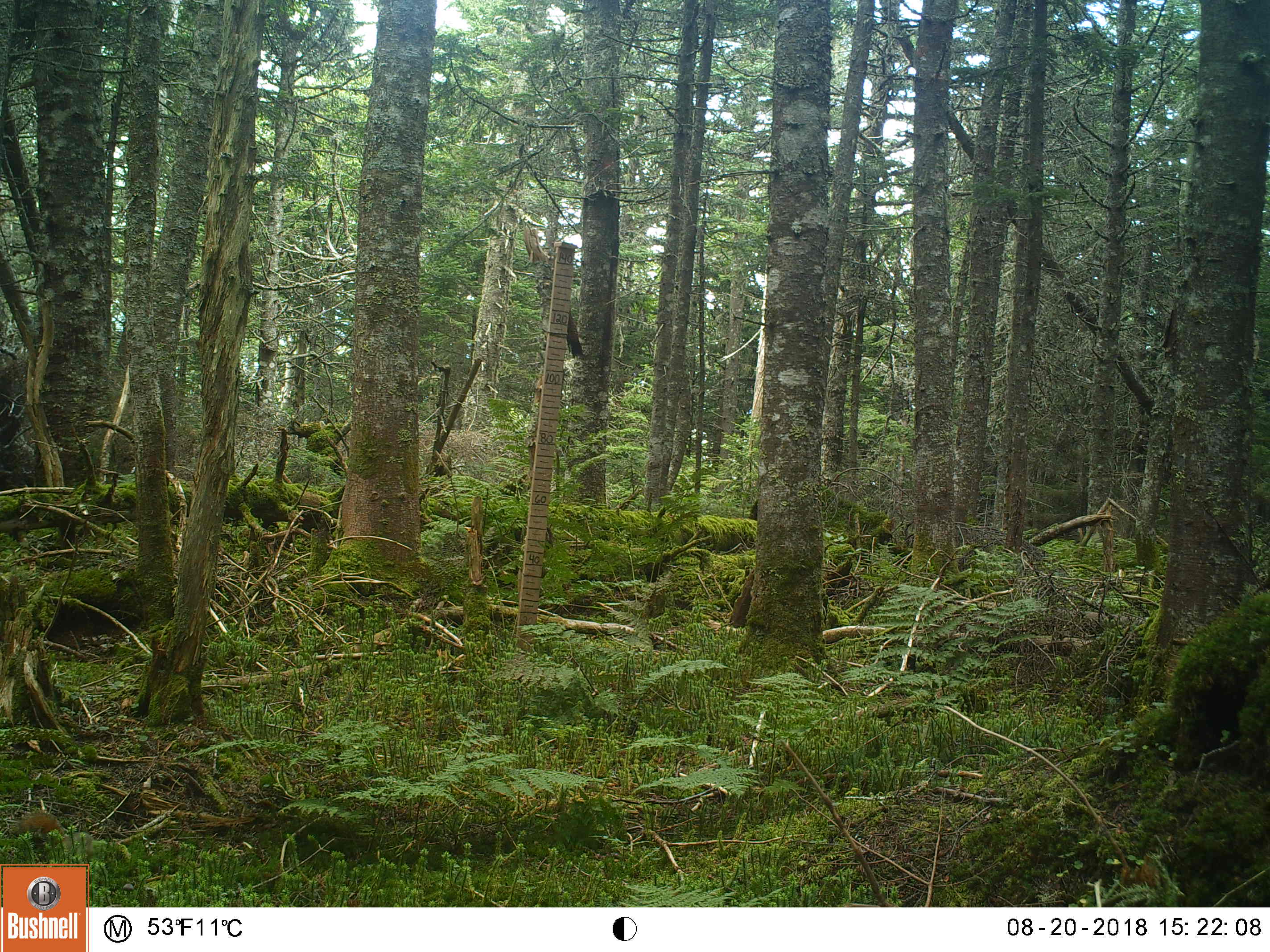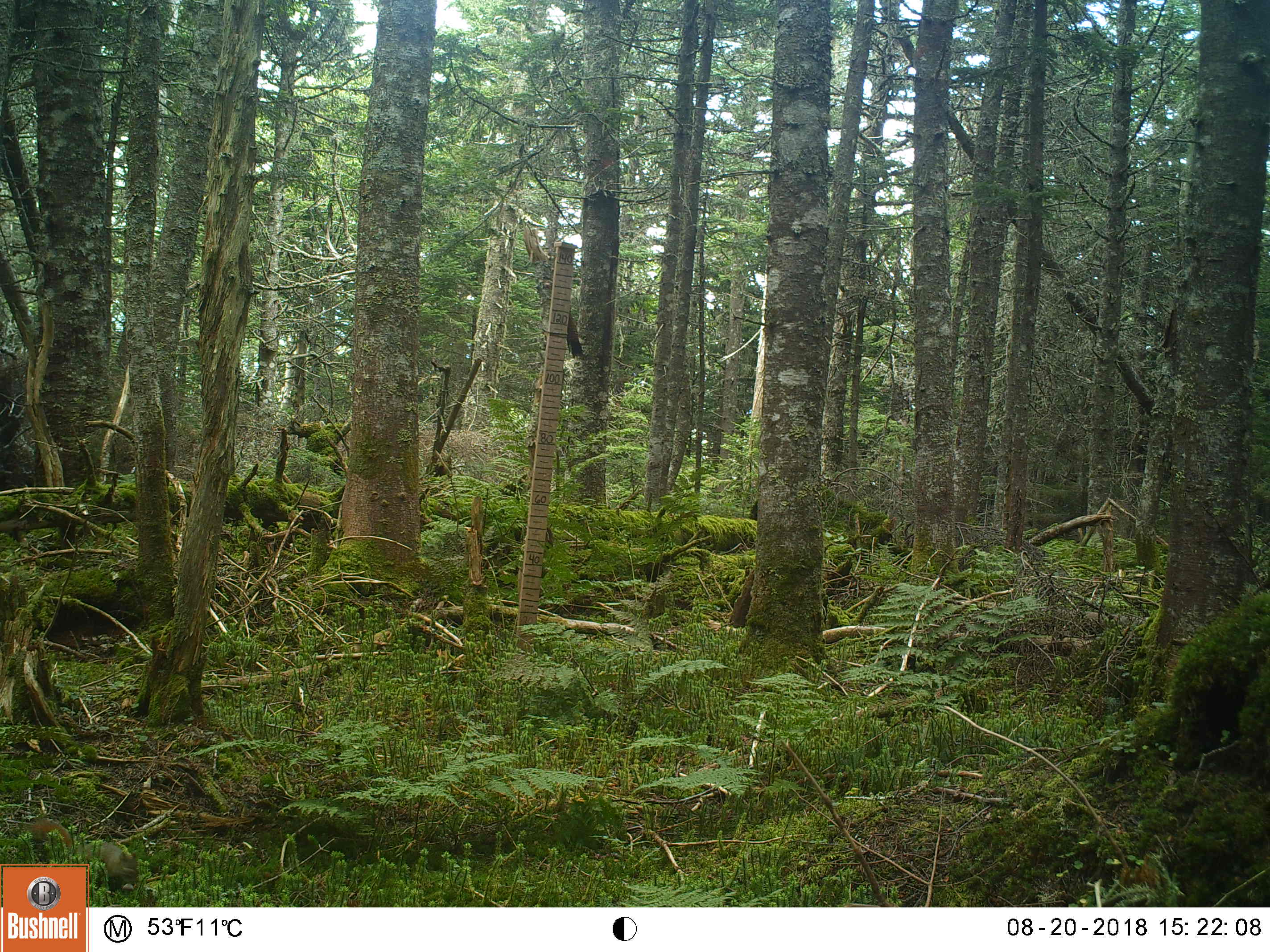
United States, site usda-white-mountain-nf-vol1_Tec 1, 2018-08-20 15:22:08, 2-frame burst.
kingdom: Animalia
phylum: Chordata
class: Mammalia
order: Rodentia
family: Sciuridae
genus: Tamiasciurus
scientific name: Tamiasciurus hudsonicus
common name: red squirrel